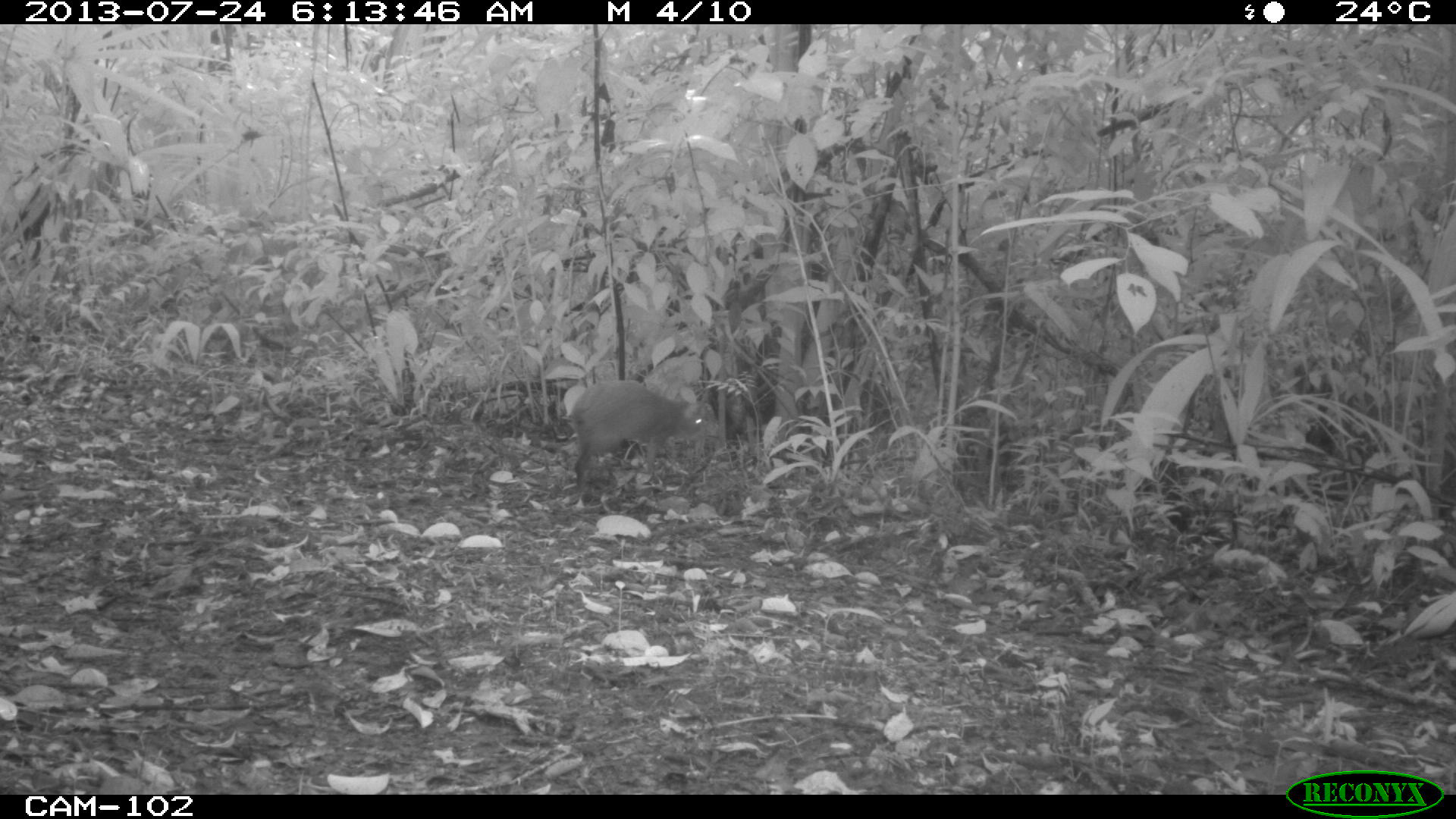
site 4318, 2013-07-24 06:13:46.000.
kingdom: Animalia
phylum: Chordata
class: Mammalia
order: Rodentia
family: Dasyproctidae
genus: Dasyprocta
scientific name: Dasyprocta punctata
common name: central american agouti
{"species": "Dasyprocta punctata (central american agouti)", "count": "1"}